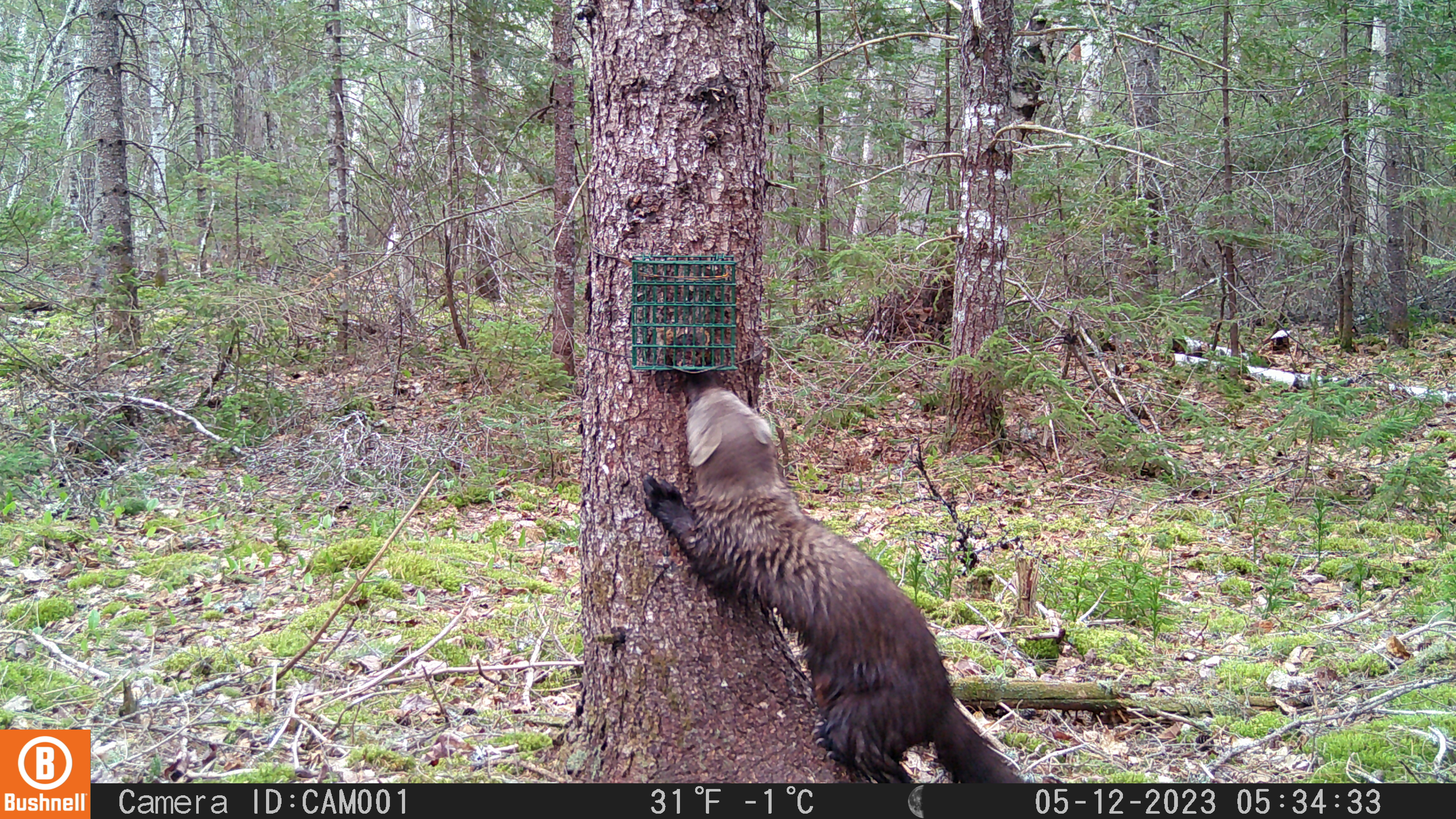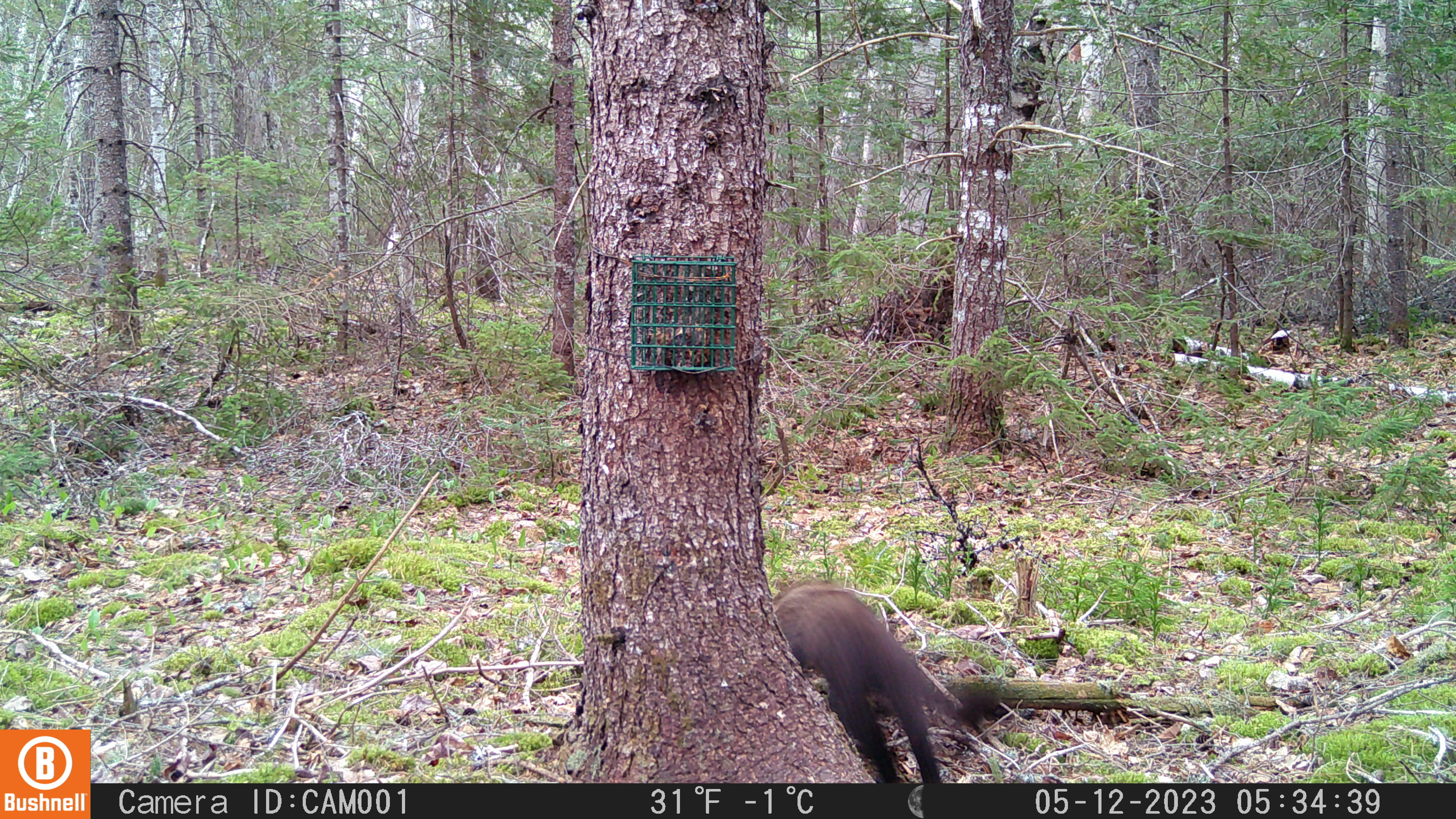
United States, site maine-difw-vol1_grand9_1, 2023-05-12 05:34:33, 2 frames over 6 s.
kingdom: Animalia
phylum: Chordata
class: Mammalia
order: Carnivora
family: Mustelidae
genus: Pekania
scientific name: Pekania pennanti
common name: fisher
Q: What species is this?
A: Fisher (Pekania pennanti).